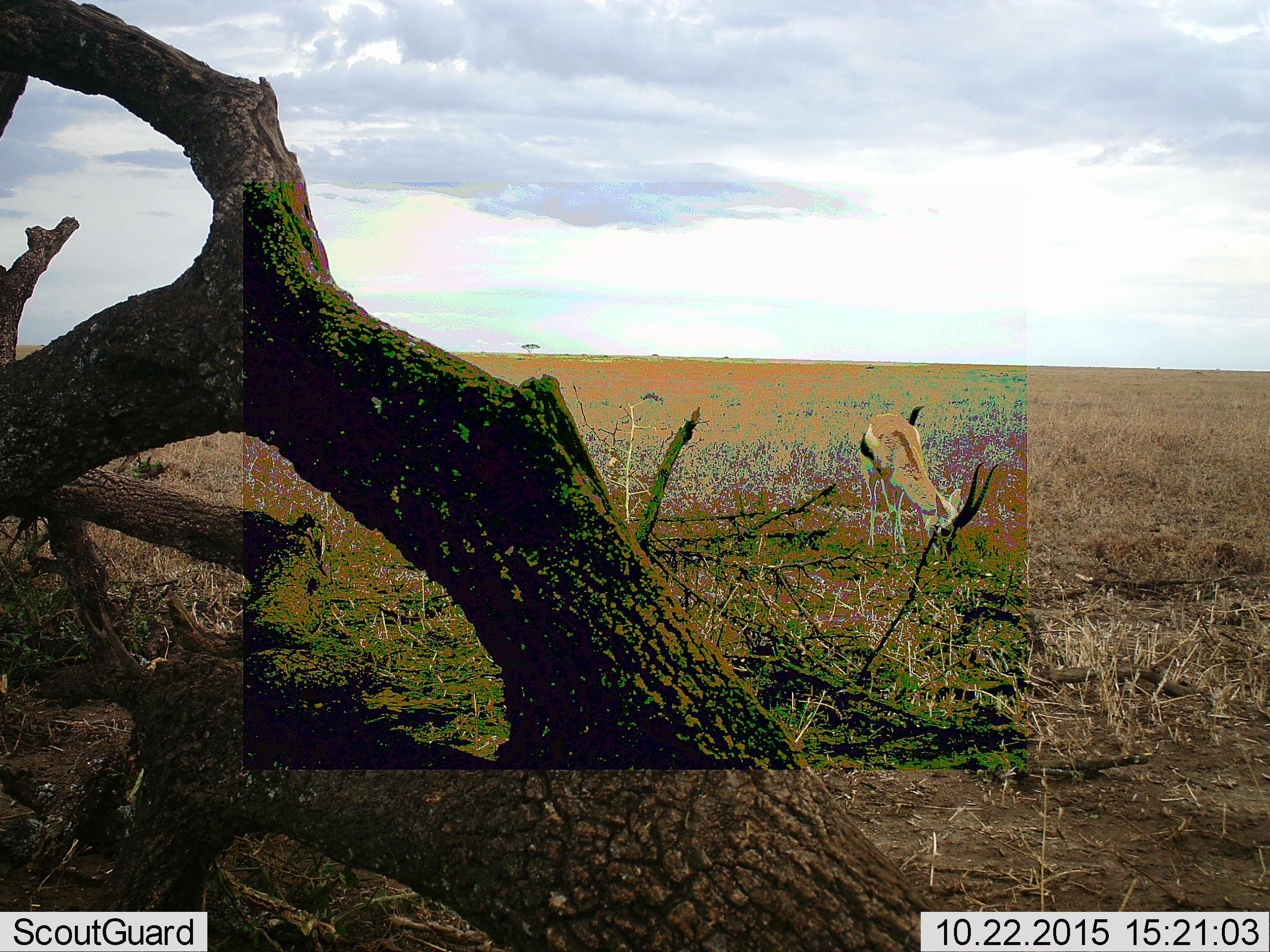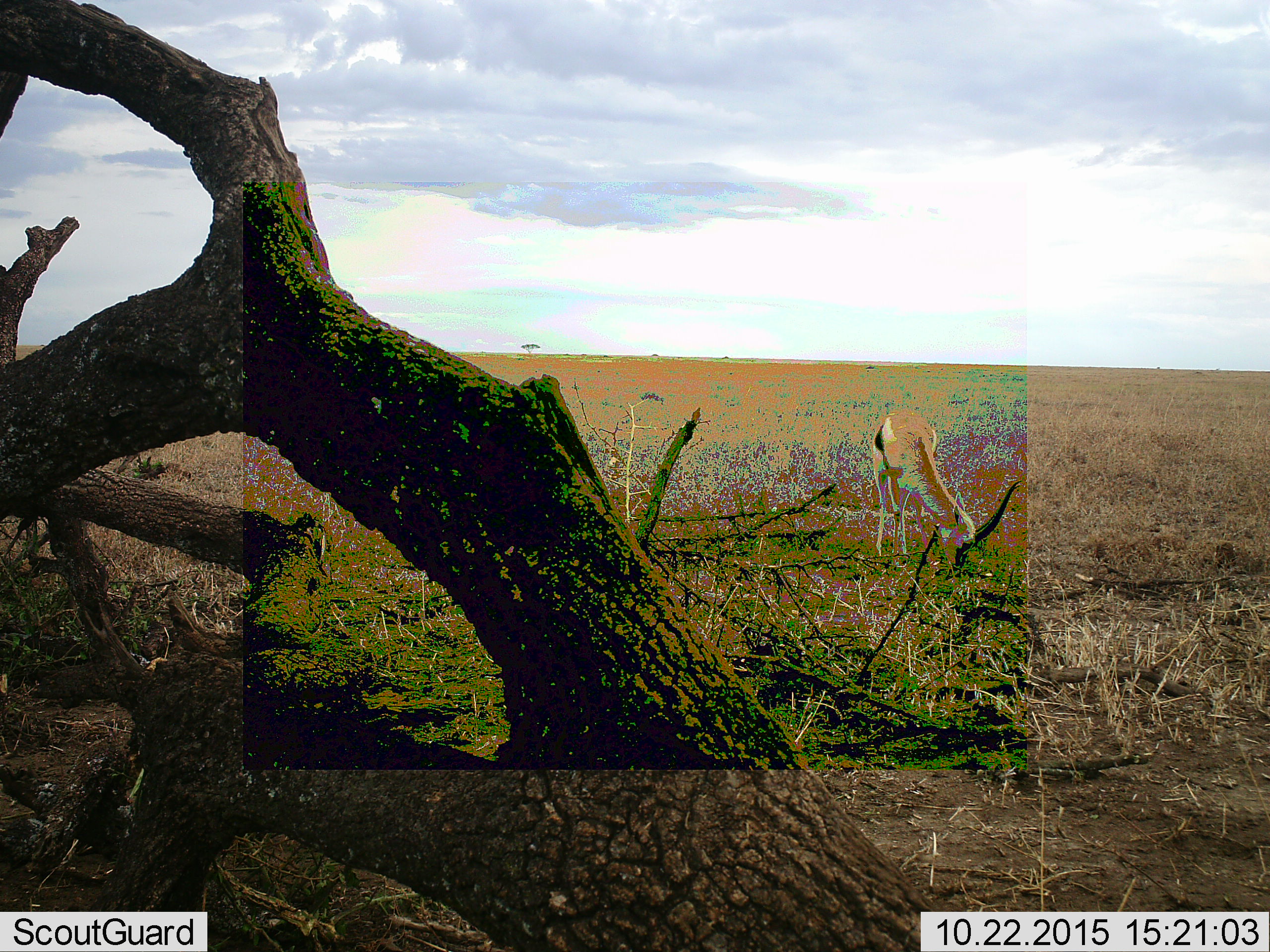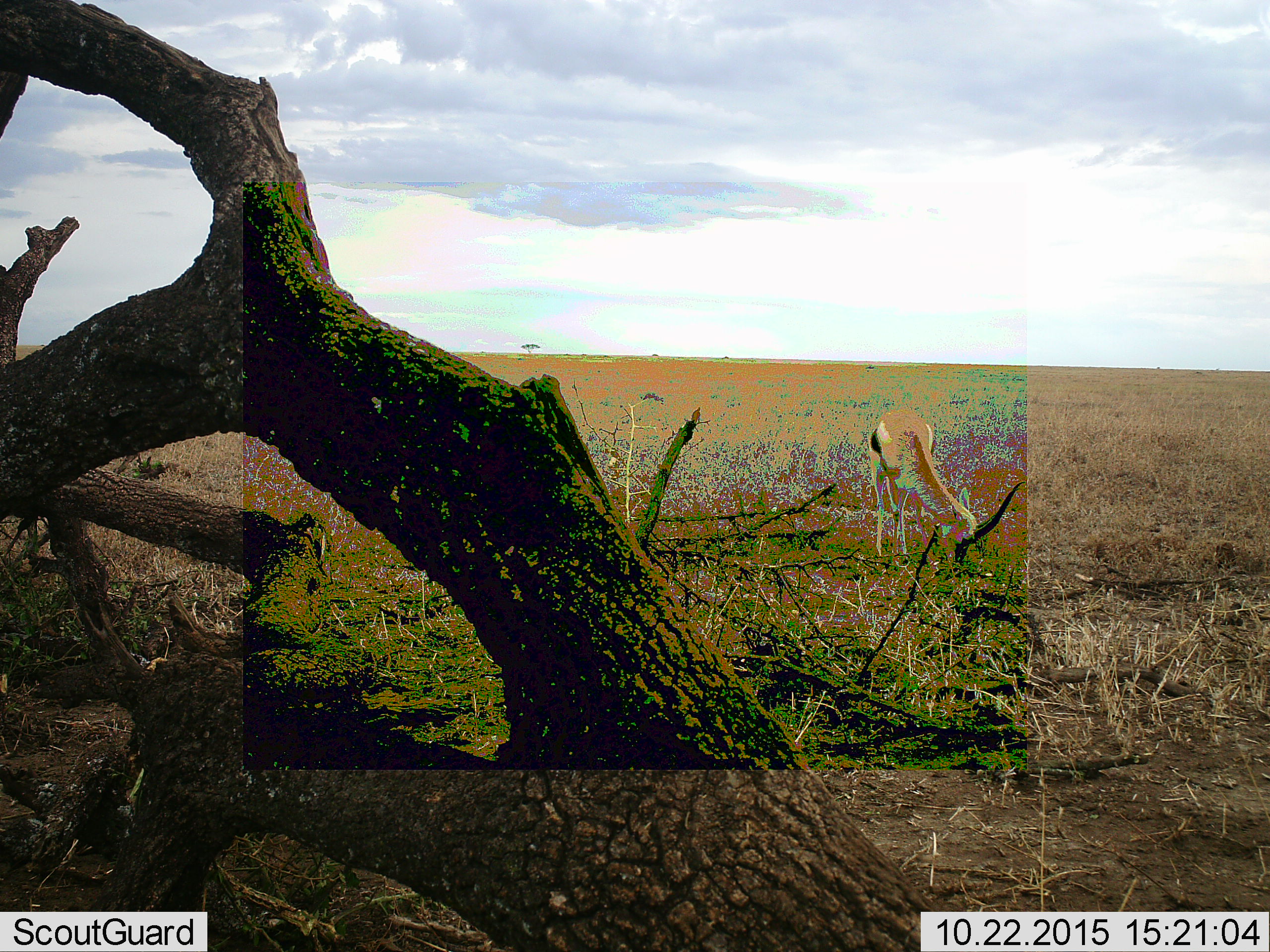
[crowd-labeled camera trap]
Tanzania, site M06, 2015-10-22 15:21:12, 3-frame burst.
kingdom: Animalia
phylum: Chordata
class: Mammalia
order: Artiodactyla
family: Bovidae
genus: Eudorcas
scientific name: Eudorcas thomsonii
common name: thomson's gazelle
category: gazellethomsons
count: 1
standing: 0%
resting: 0%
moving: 0%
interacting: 0%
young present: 0%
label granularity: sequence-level